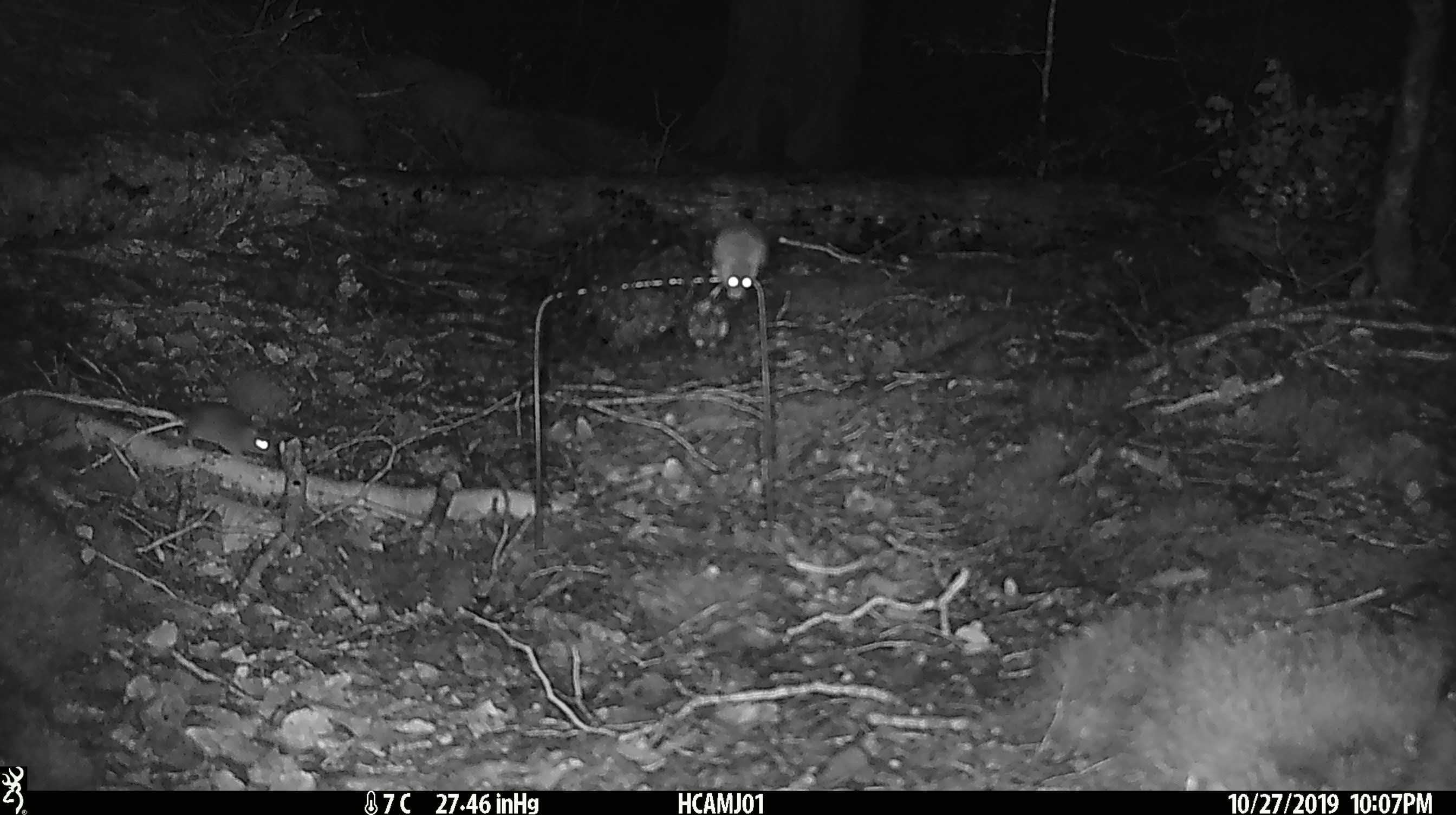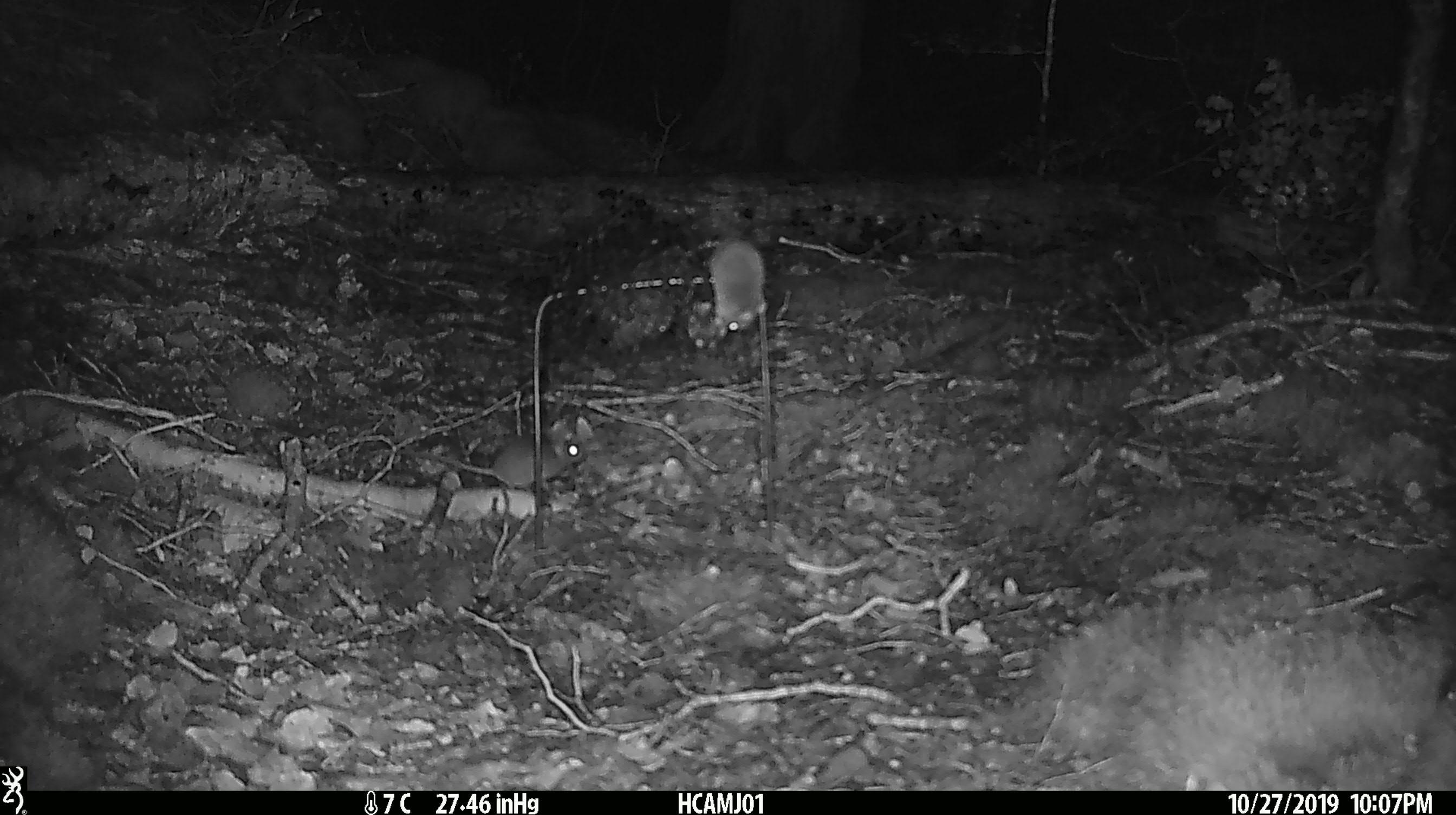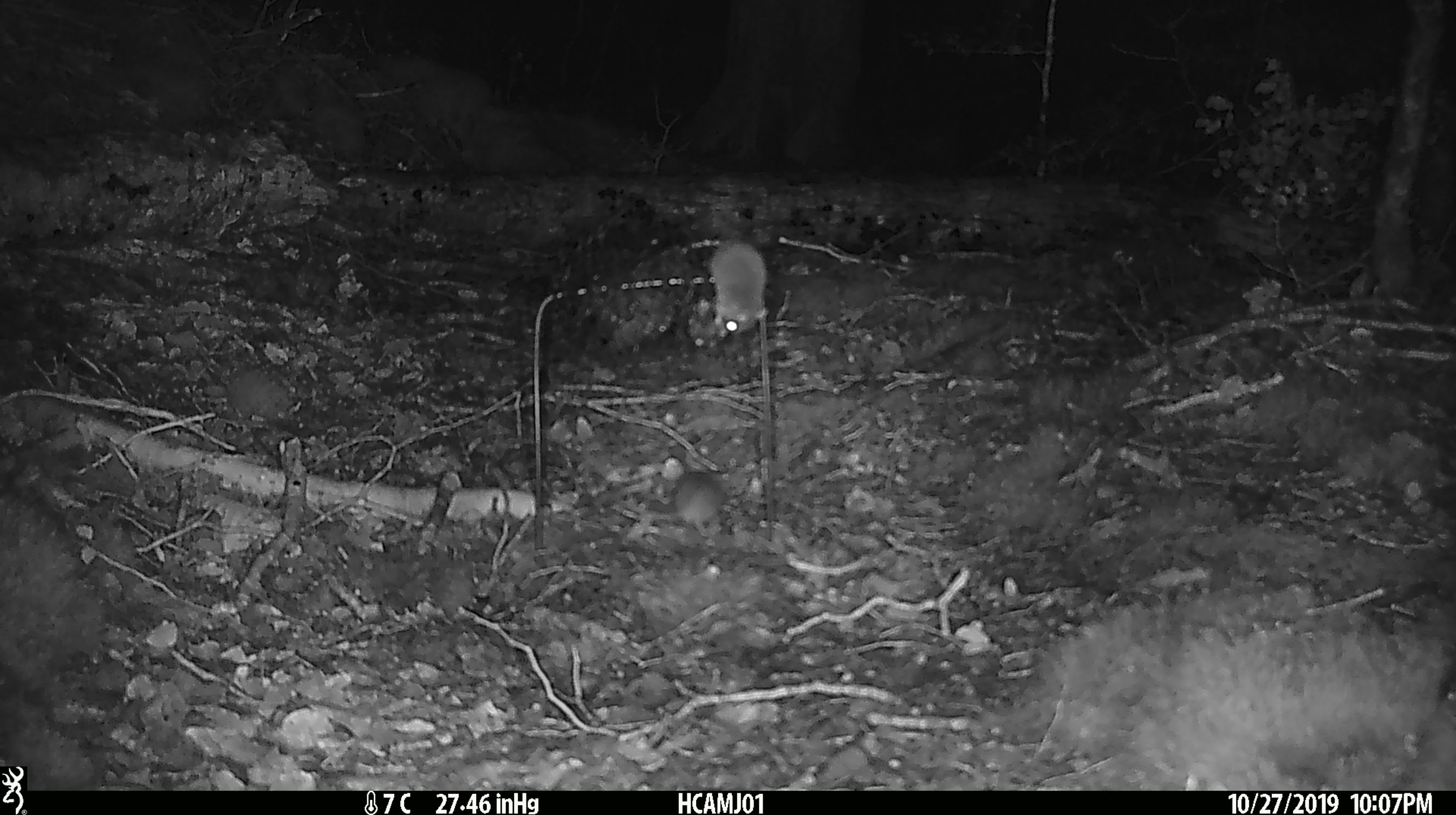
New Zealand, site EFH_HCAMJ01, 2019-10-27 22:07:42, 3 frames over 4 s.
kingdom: Animalia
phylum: Chordata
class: Mammalia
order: Rodentia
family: Muridae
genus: Mus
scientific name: Mus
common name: mouse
Mouse (Mus).